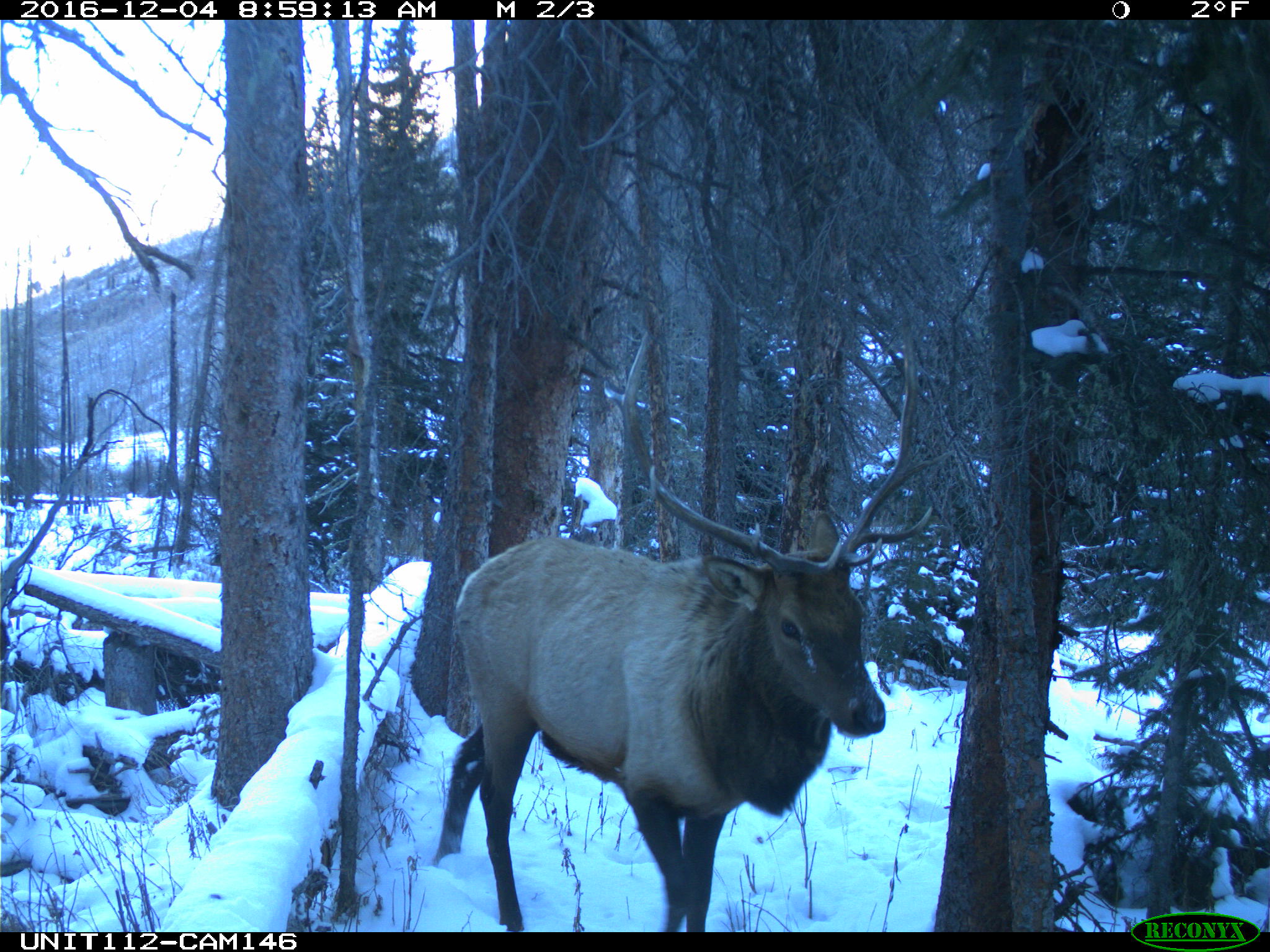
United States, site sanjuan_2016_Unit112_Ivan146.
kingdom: Animalia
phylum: Chordata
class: Mammalia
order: Artiodactyla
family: Cervidae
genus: Cervus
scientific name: Cervus elaphus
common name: red deer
Cervus elaphus (red deer).